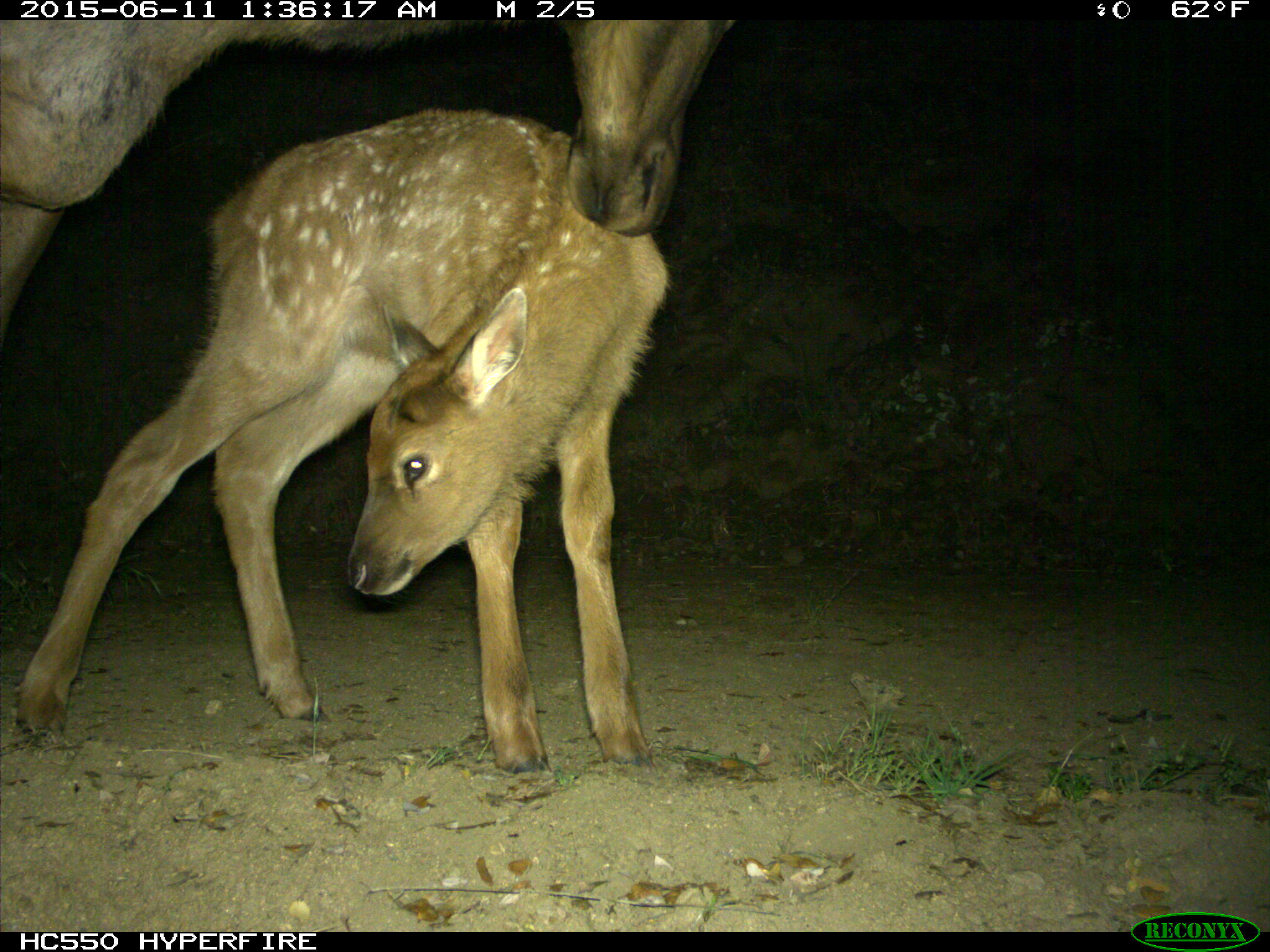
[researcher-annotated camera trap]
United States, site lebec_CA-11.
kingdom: Animalia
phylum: Chordata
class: Mammalia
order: Artiodactyla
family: Cervidae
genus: Cervus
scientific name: Cervus canadensis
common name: elk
Cervus canadensis (elk).